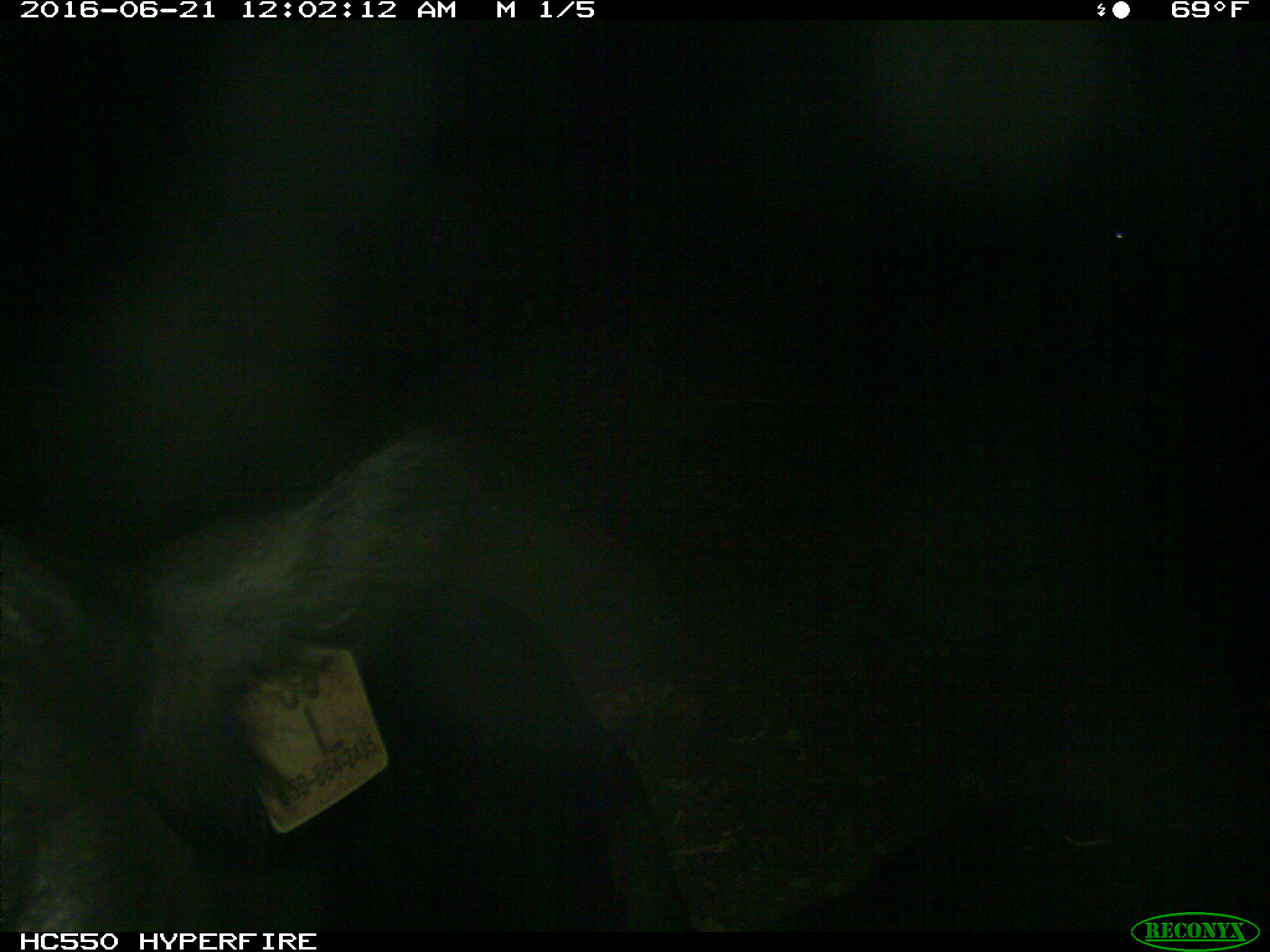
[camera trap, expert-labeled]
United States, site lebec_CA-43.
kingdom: Animalia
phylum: Chordata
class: Mammalia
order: Artiodactyla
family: Bovidae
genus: Bos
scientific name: Bos taurus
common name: domestic cow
Bos taurus (domestic cow).